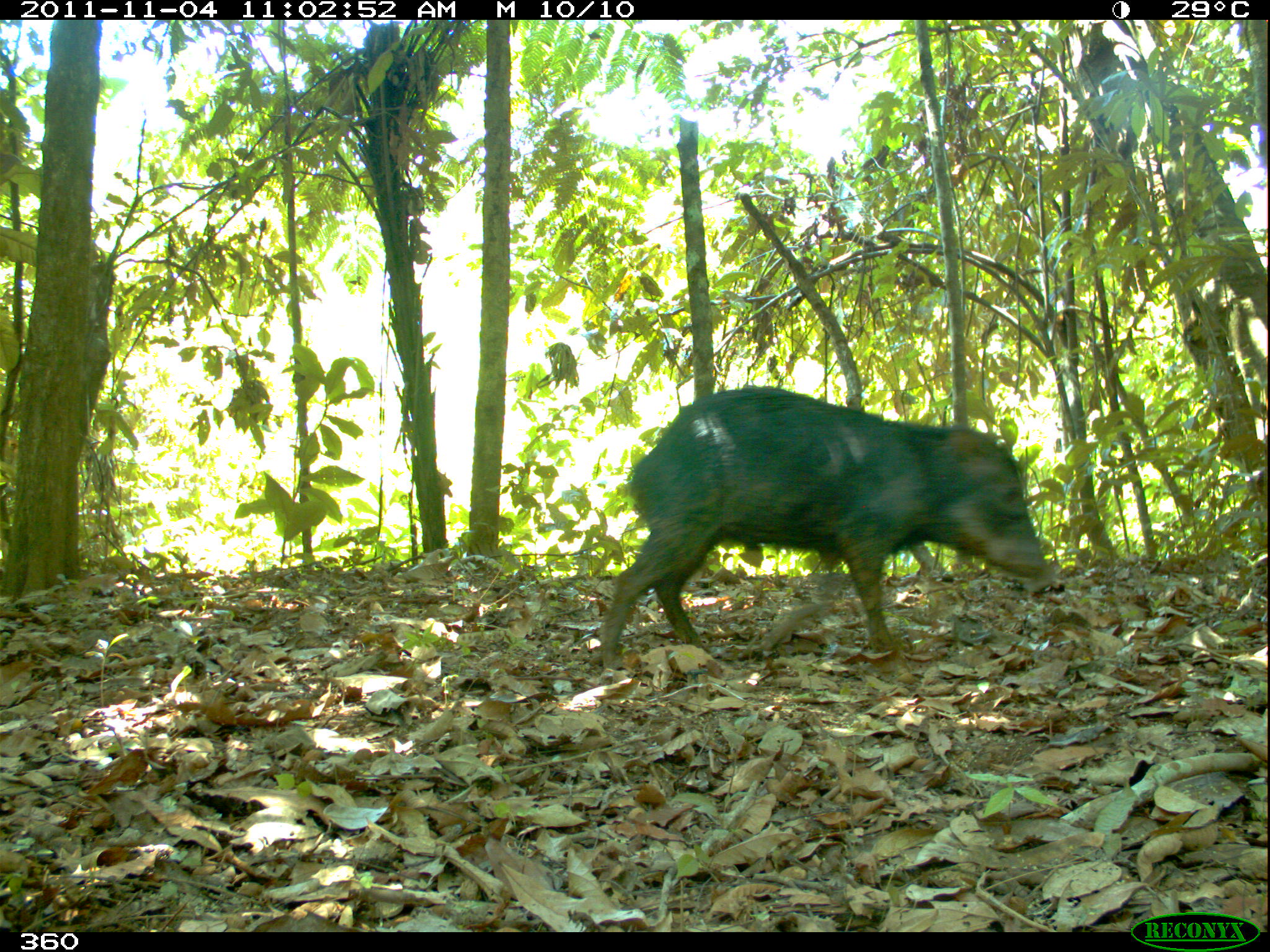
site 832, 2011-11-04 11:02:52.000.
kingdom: Animalia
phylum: Chordata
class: Mammalia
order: Artiodactyla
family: Tayassuidae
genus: Tayassu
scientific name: Tayassu pecari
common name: white-lipped peccary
Tayassu pecari (white-lipped peccary).